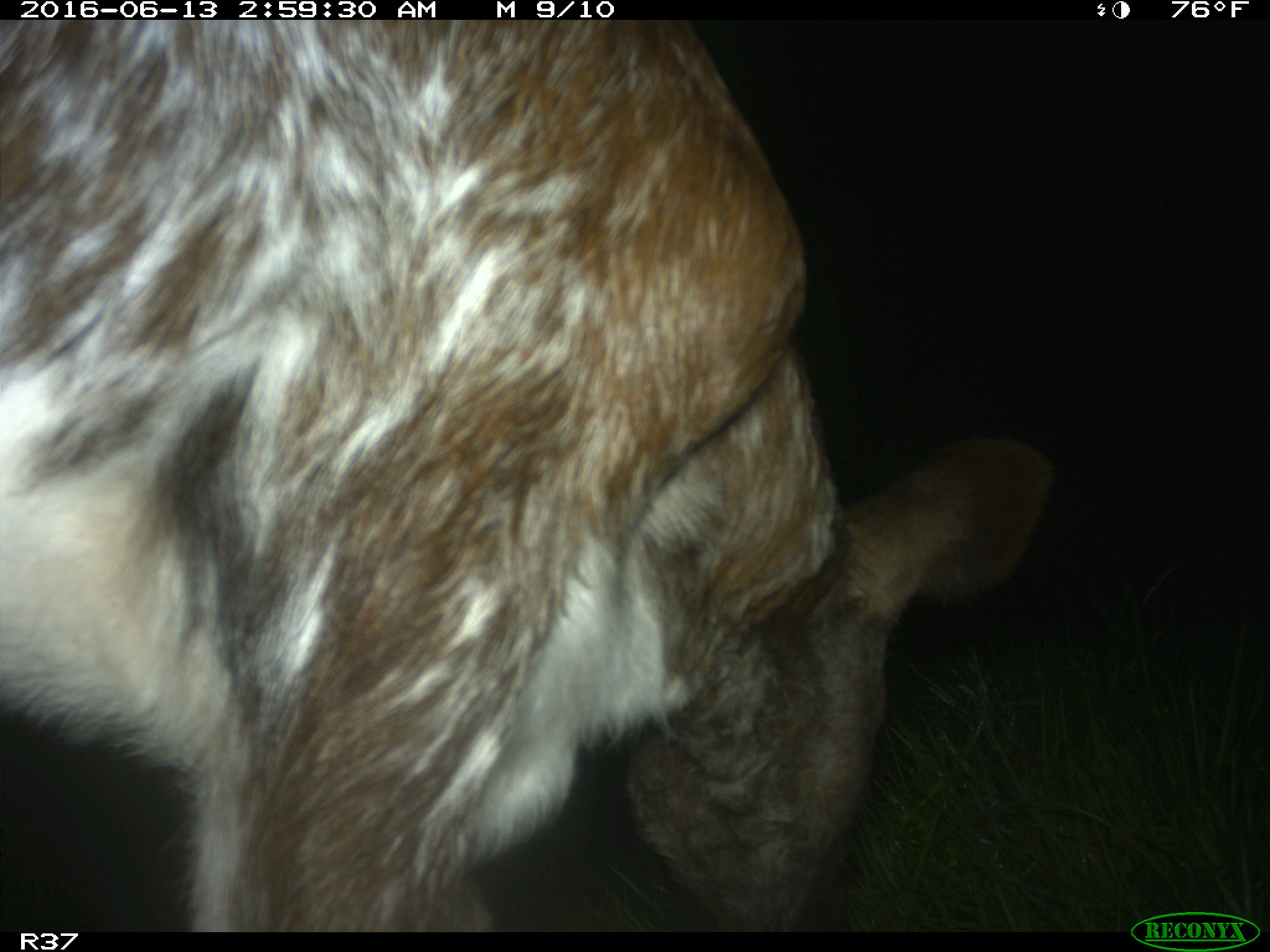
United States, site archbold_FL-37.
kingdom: Animalia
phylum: Chordata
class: Mammalia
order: Artiodactyla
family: Bovidae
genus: Bos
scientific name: Bos taurus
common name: domestic cow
Bos taurus (domestic cow).